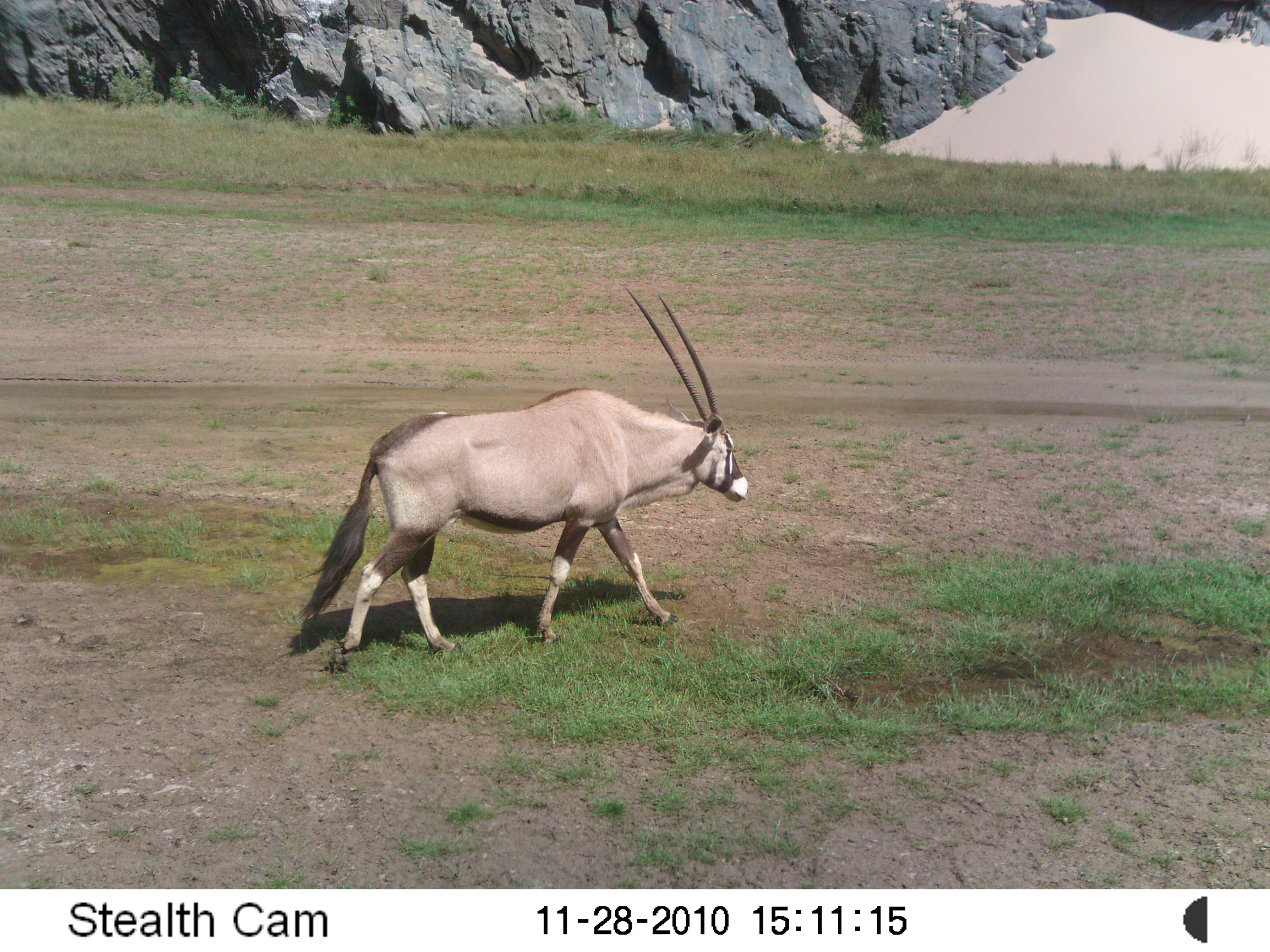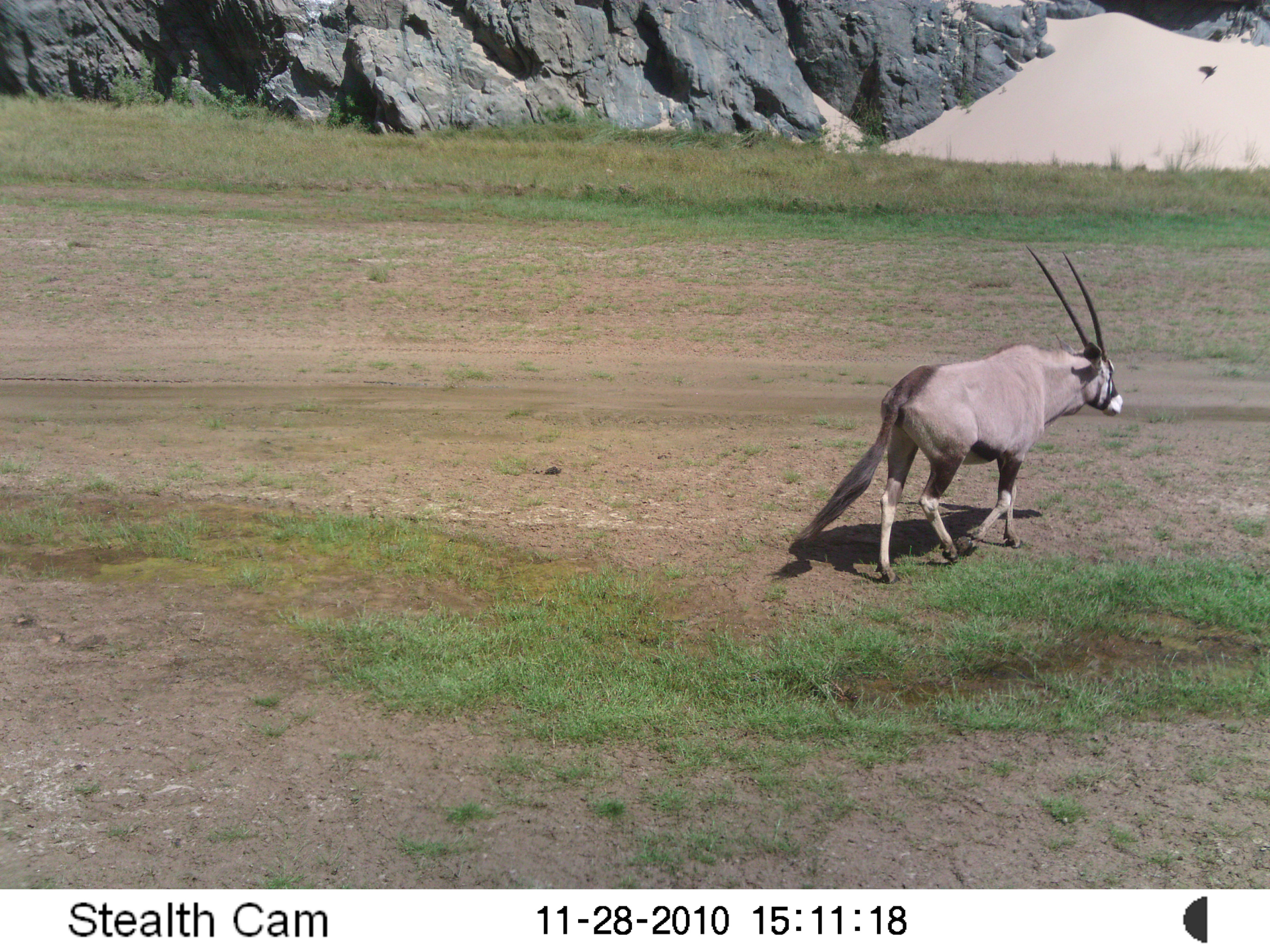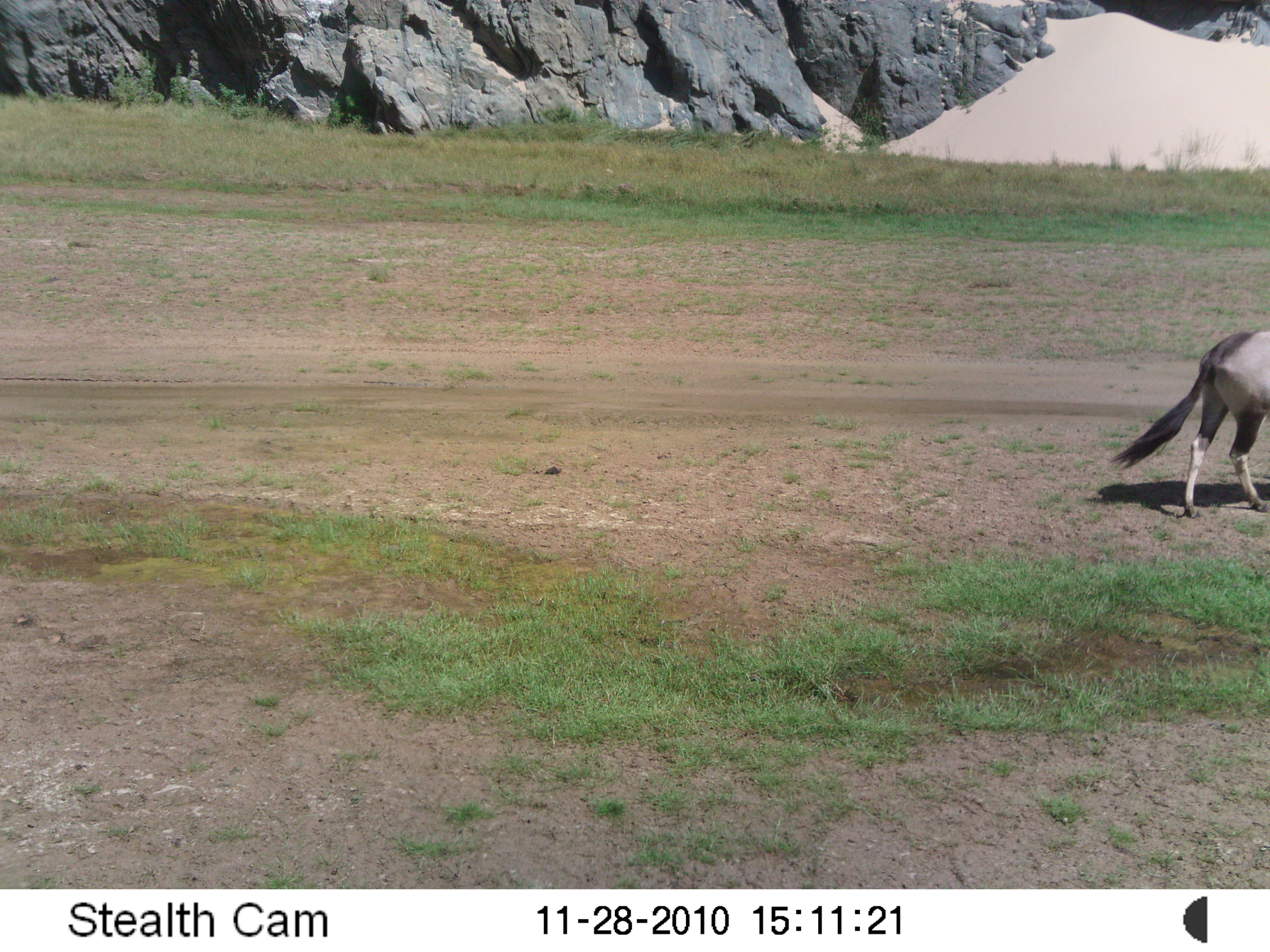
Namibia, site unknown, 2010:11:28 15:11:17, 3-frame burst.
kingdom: Animalia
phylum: Chordata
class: Mammalia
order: Artiodactyla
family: Bovidae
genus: Oryx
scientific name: Oryx gazella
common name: gemsbok